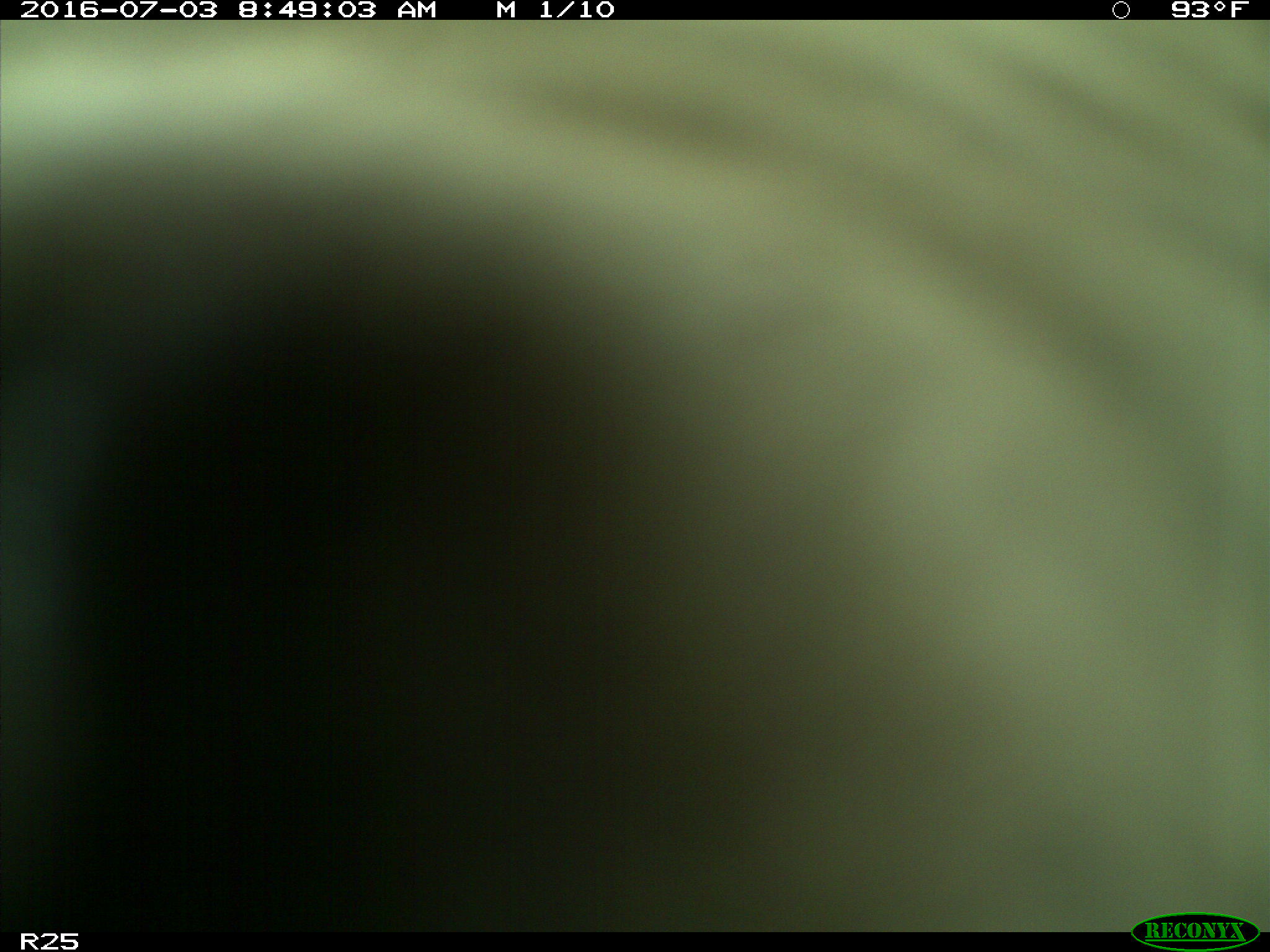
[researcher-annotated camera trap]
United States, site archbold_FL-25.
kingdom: Animalia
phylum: Chordata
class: Mammalia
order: Artiodactyla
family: Bovidae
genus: Bos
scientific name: Bos taurus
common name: domestic cow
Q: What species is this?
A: Bos taurus (domestic cow).